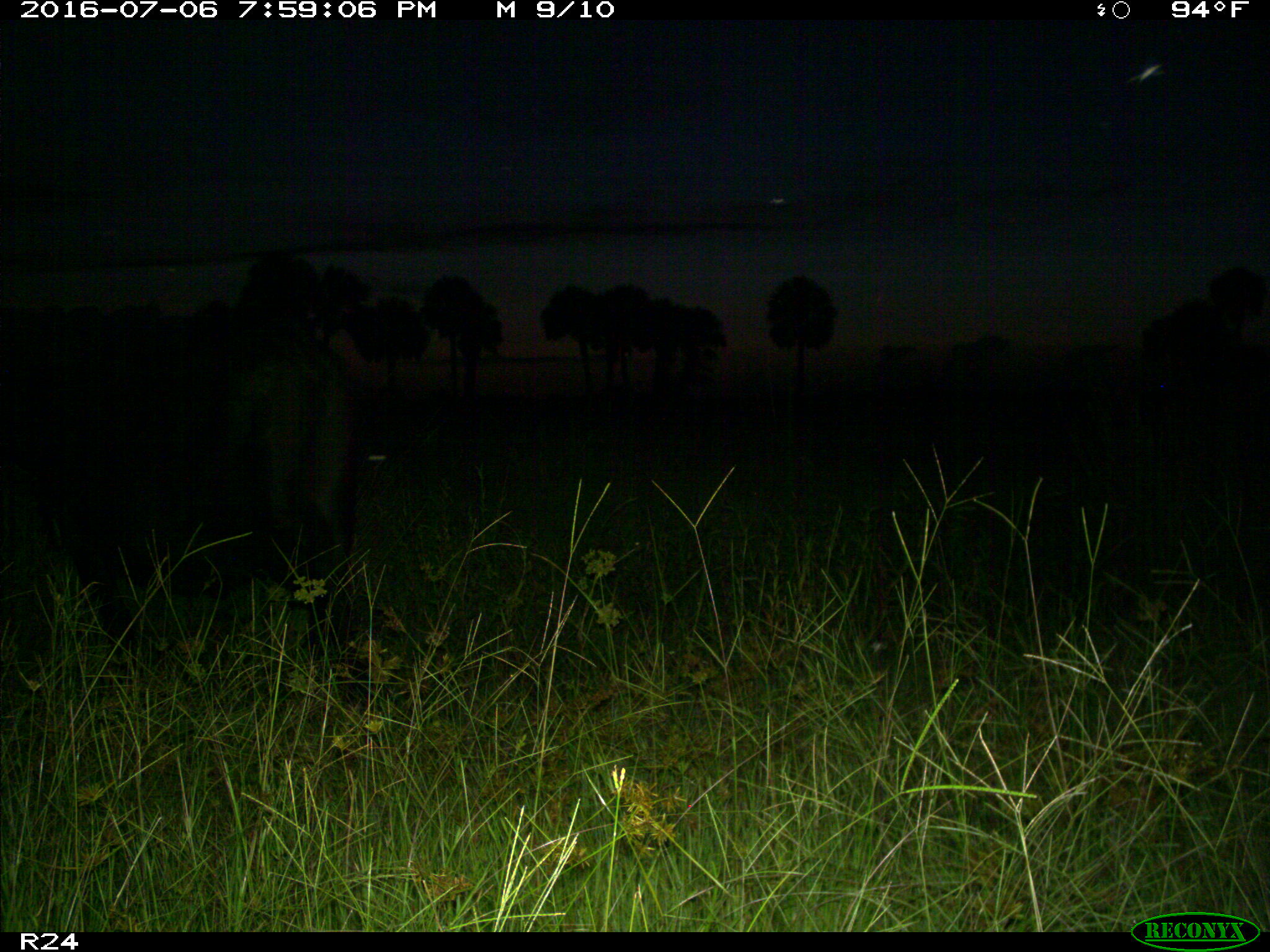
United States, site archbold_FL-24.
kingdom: Animalia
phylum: Chordata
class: Mammalia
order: Artiodactyla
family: Bovidae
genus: Bos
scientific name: Bos taurus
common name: domestic cow